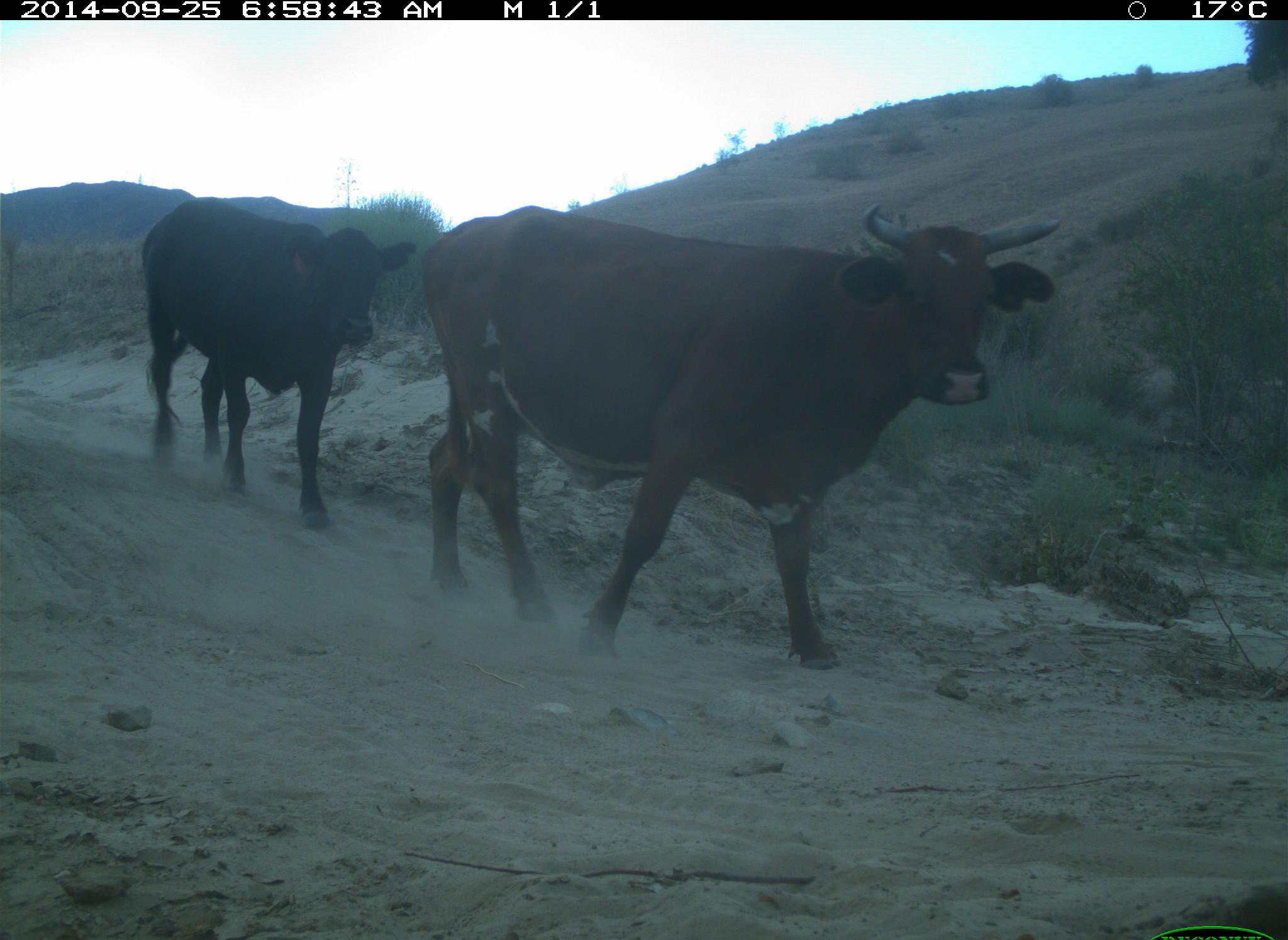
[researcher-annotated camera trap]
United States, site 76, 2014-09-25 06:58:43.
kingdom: Animalia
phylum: Chordata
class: Mammalia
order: Artiodactyla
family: Bovidae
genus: Bos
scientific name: Bos taurus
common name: cow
Cow (Bos taurus).